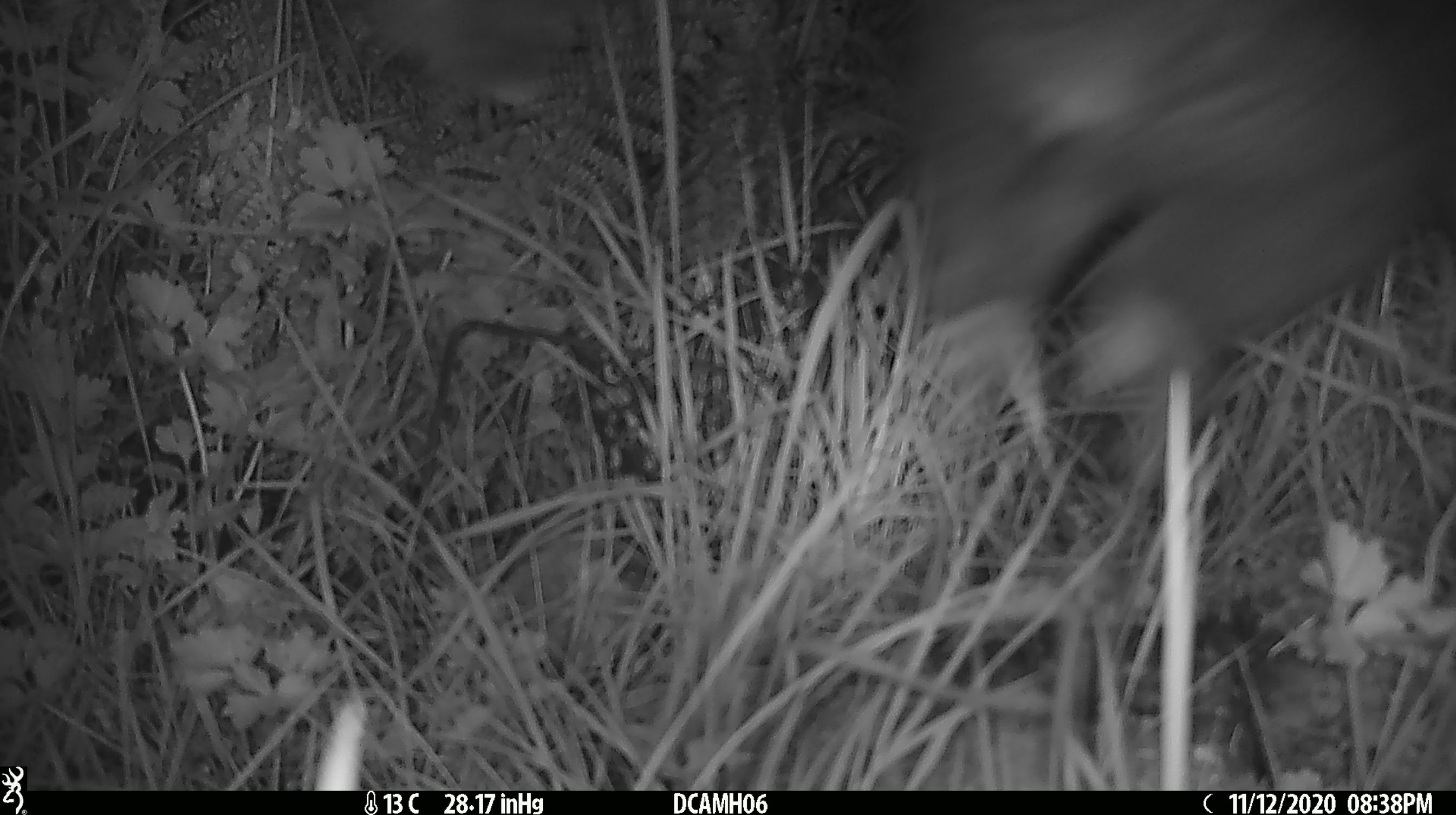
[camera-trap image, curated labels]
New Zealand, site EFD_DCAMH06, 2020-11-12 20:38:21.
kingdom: Animalia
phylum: Chordata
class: Mammalia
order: Diprotodontia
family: Phalangeridae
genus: Trichosurus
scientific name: Trichosurus vulpecula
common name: common brushtail possum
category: possum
Possum (common brushtail possum) (Trichosurus vulpecula).